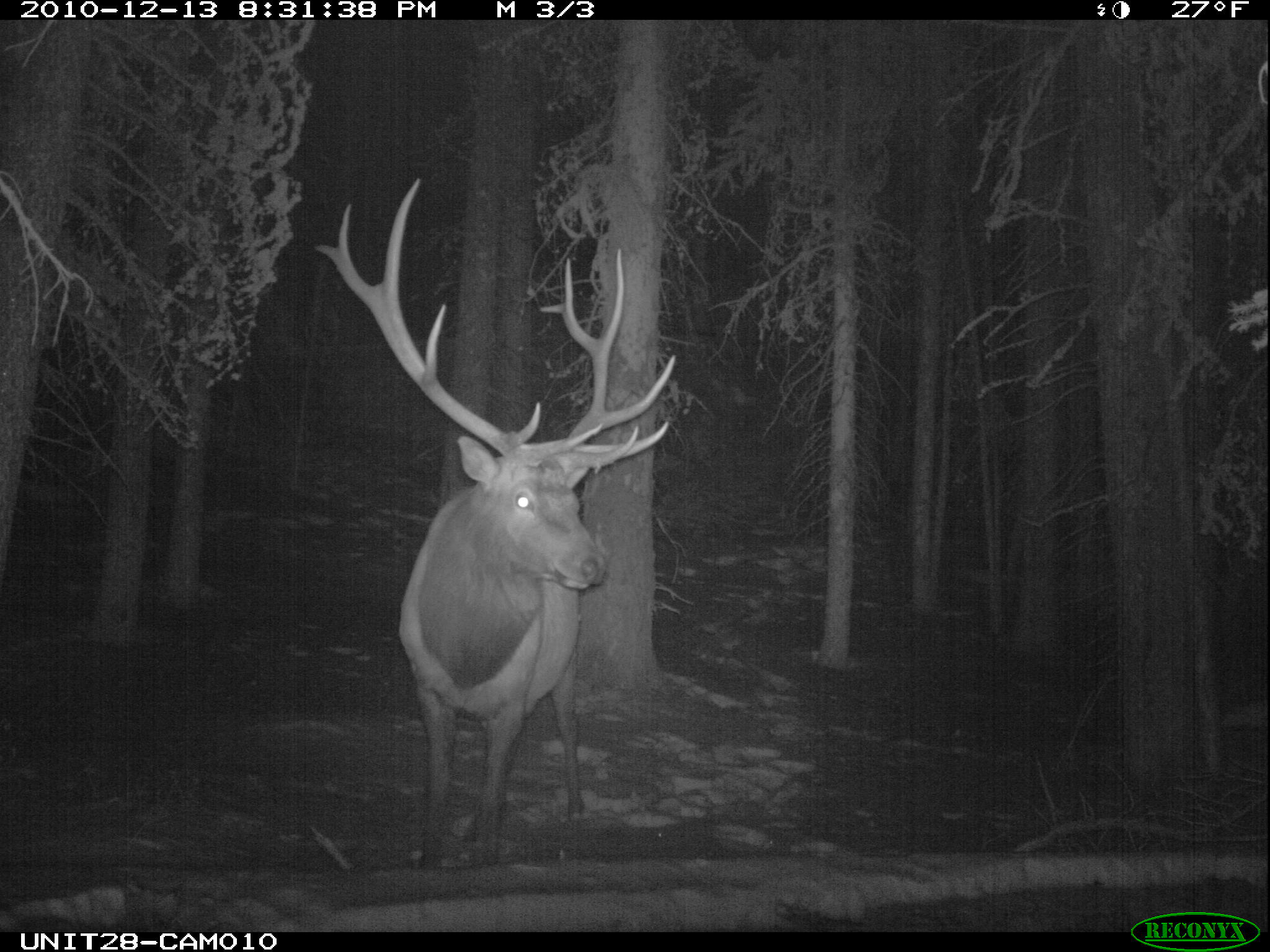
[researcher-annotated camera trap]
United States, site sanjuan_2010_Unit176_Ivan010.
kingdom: Animalia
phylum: Chordata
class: Mammalia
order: Artiodactyla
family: Cervidae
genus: Cervus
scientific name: Cervus elaphus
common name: red deer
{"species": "Cervus elaphus (red deer)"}